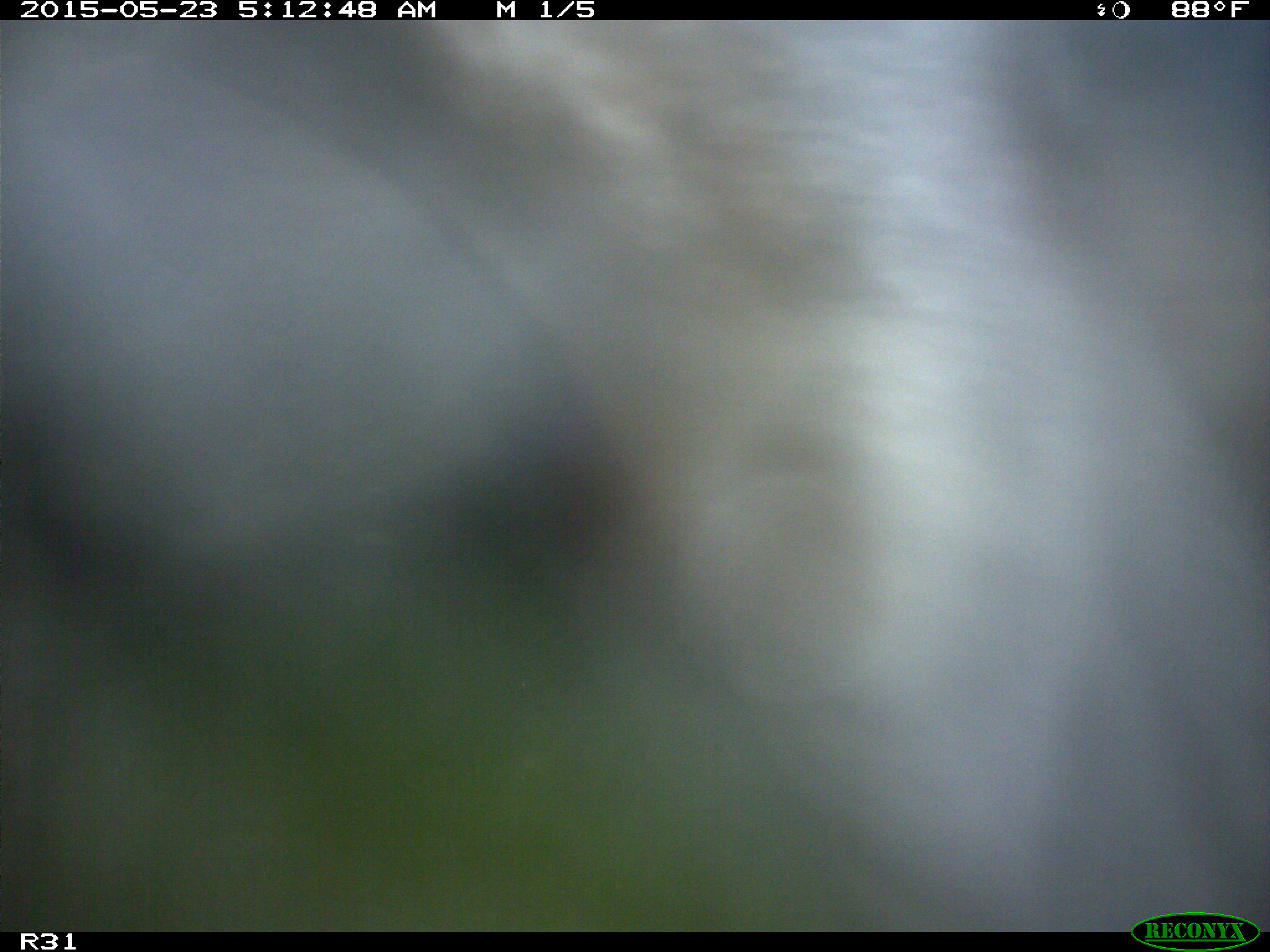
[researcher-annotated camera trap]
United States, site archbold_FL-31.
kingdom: Animalia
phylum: Chordata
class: Mammalia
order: Artiodactyla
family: Bovidae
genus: Bos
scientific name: Bos taurus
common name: domestic cow